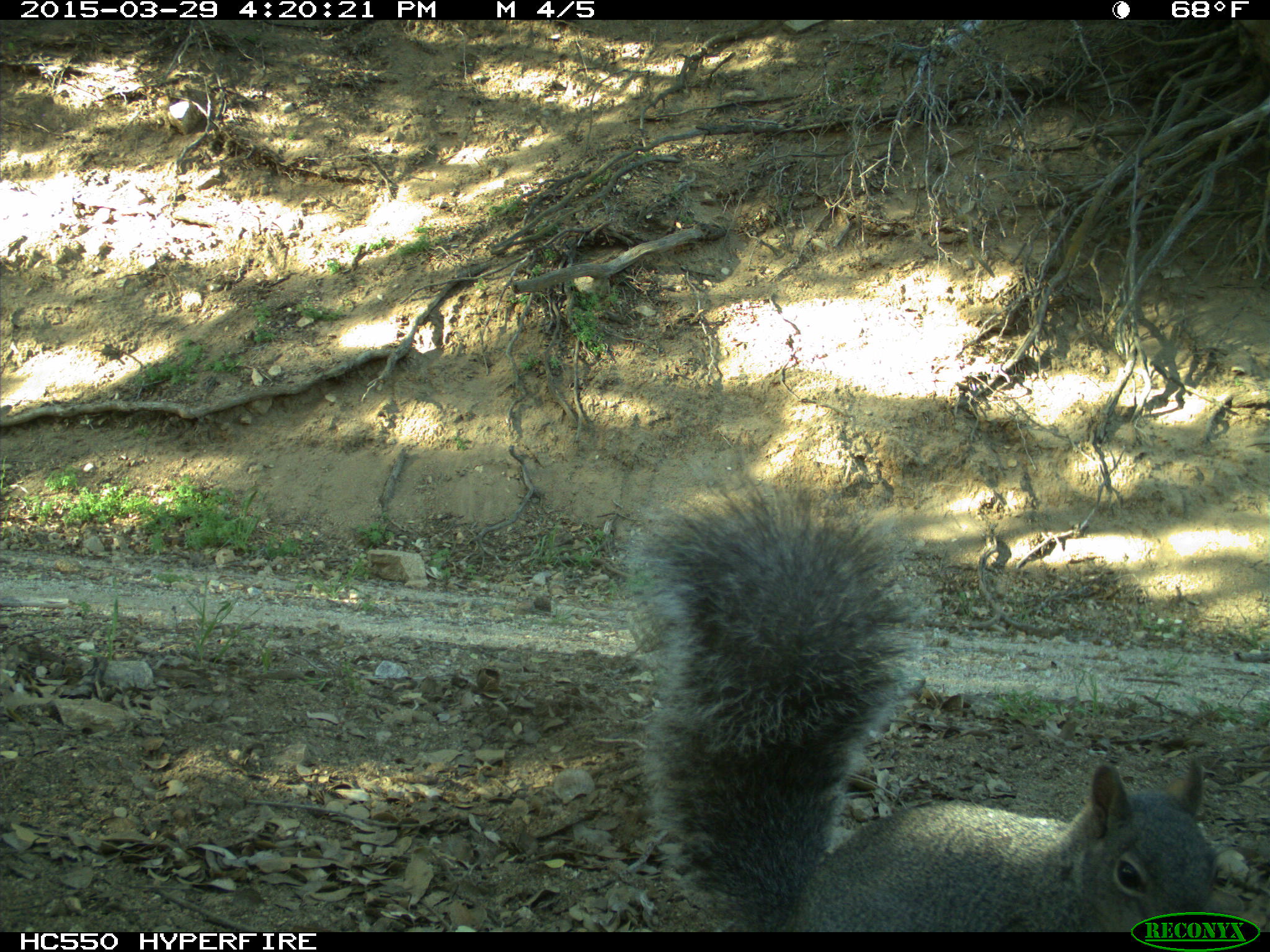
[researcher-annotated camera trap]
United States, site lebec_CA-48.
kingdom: Animalia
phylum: Chordata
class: Mammalia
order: Rodentia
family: Sciuridae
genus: Sciurus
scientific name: Sciurus carolinensis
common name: eastern gray squirrel